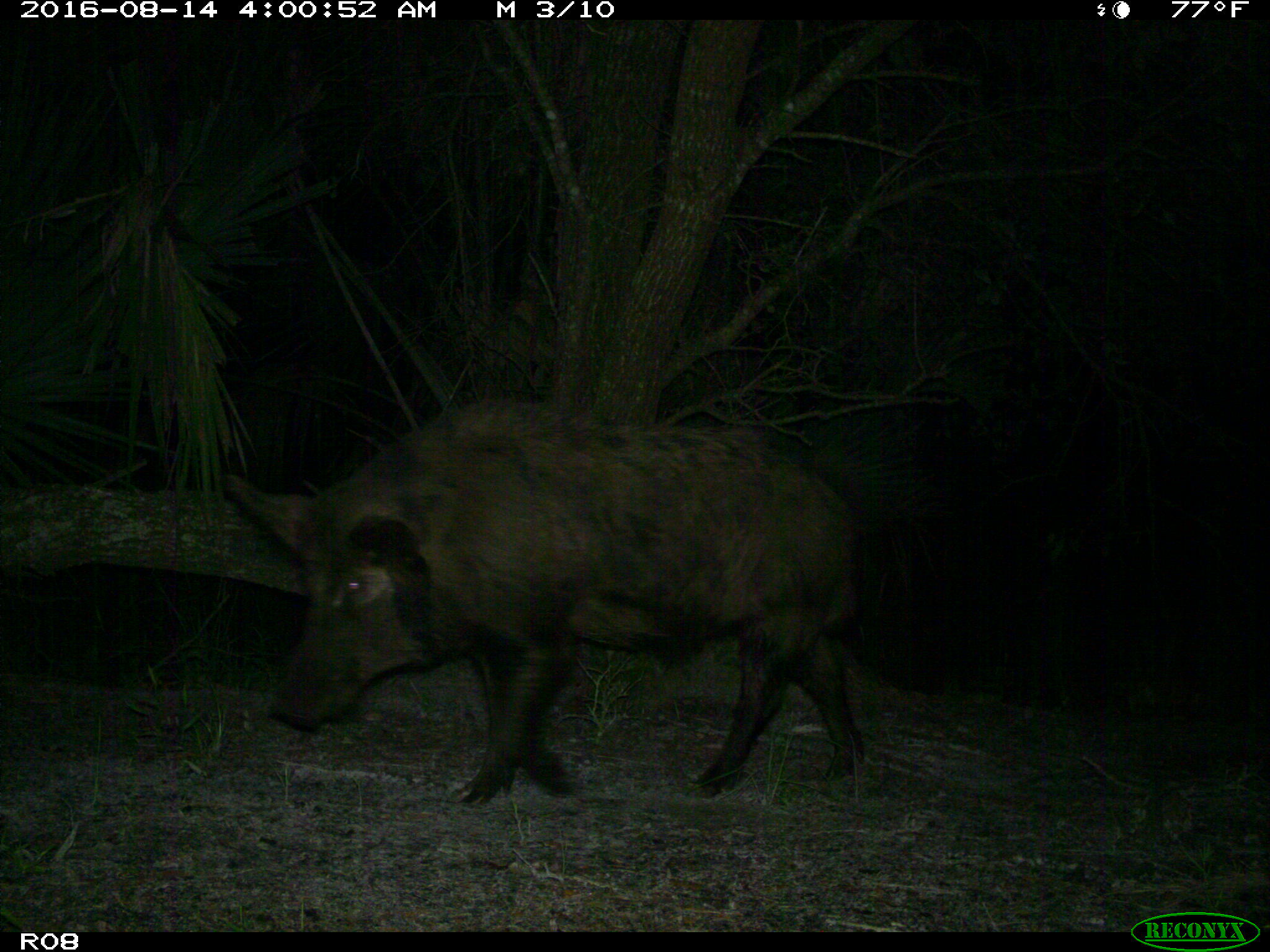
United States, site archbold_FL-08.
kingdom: Animalia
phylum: Chordata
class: Mammalia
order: Artiodactyla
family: Suidae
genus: Sus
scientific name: Sus scrofa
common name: wild boar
Sus scrofa (wild boar).